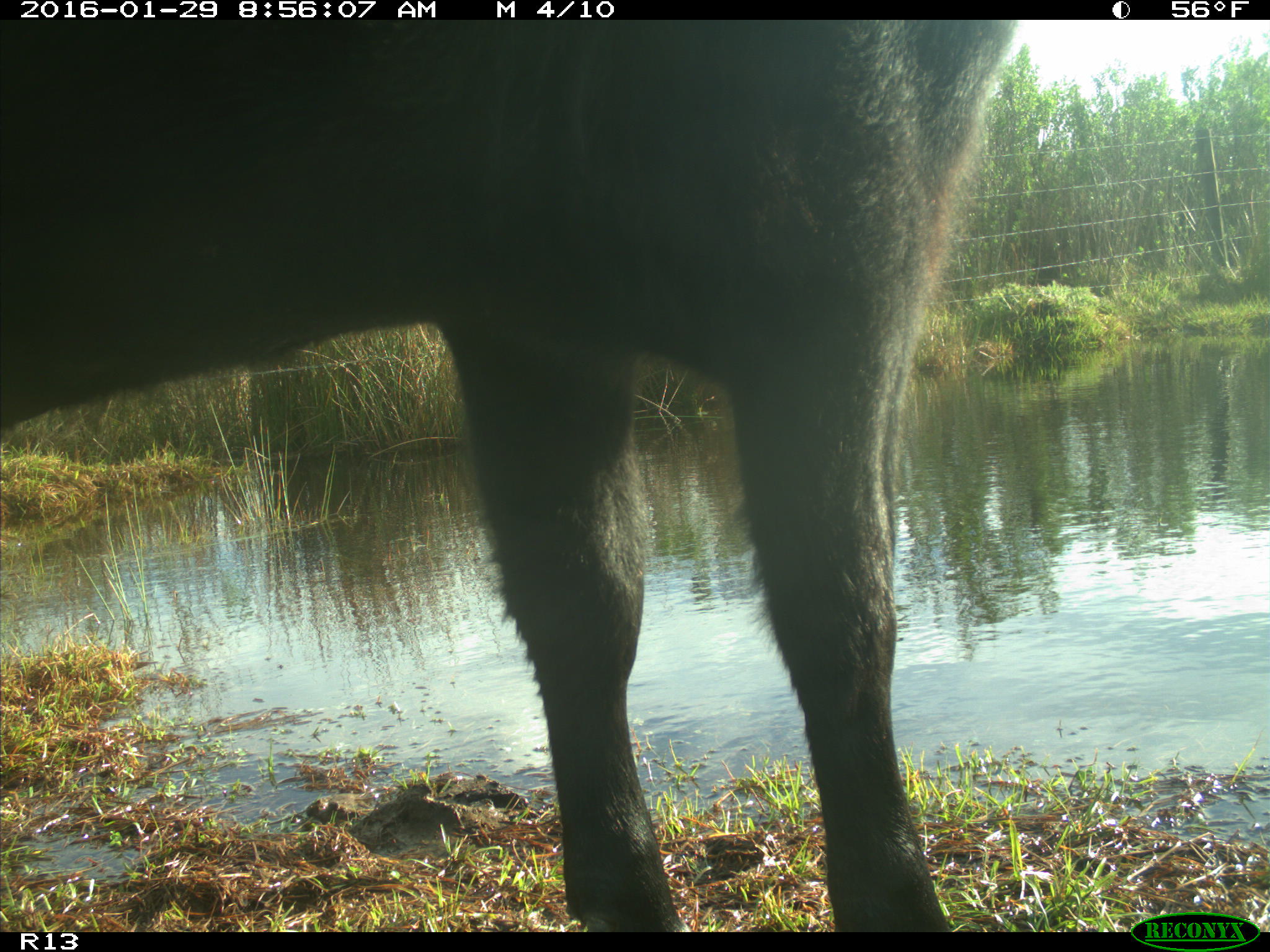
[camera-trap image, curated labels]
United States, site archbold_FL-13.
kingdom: Animalia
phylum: Chordata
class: Mammalia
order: Artiodactyla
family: Bovidae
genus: Bos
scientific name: Bos taurus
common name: domestic cow